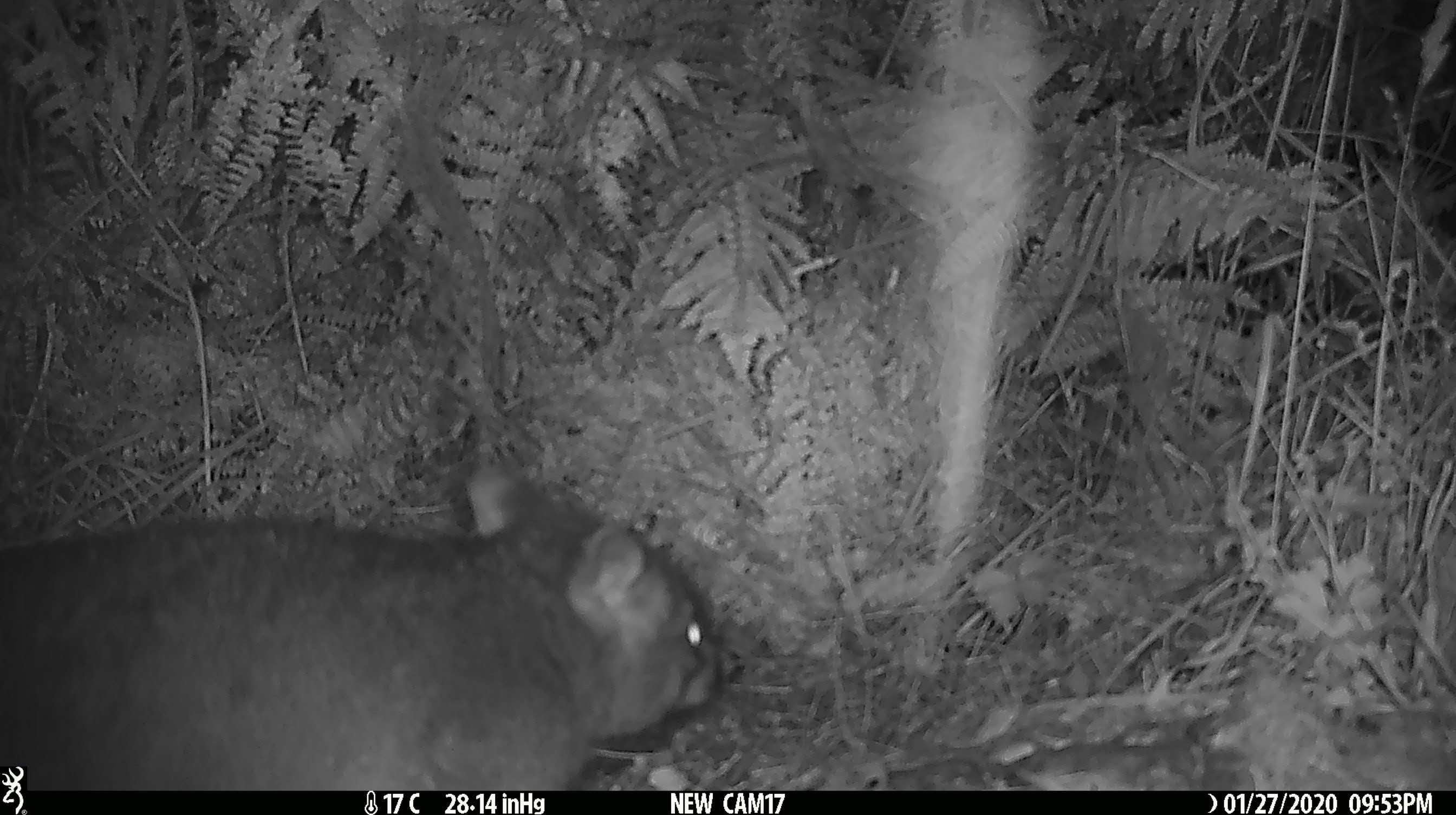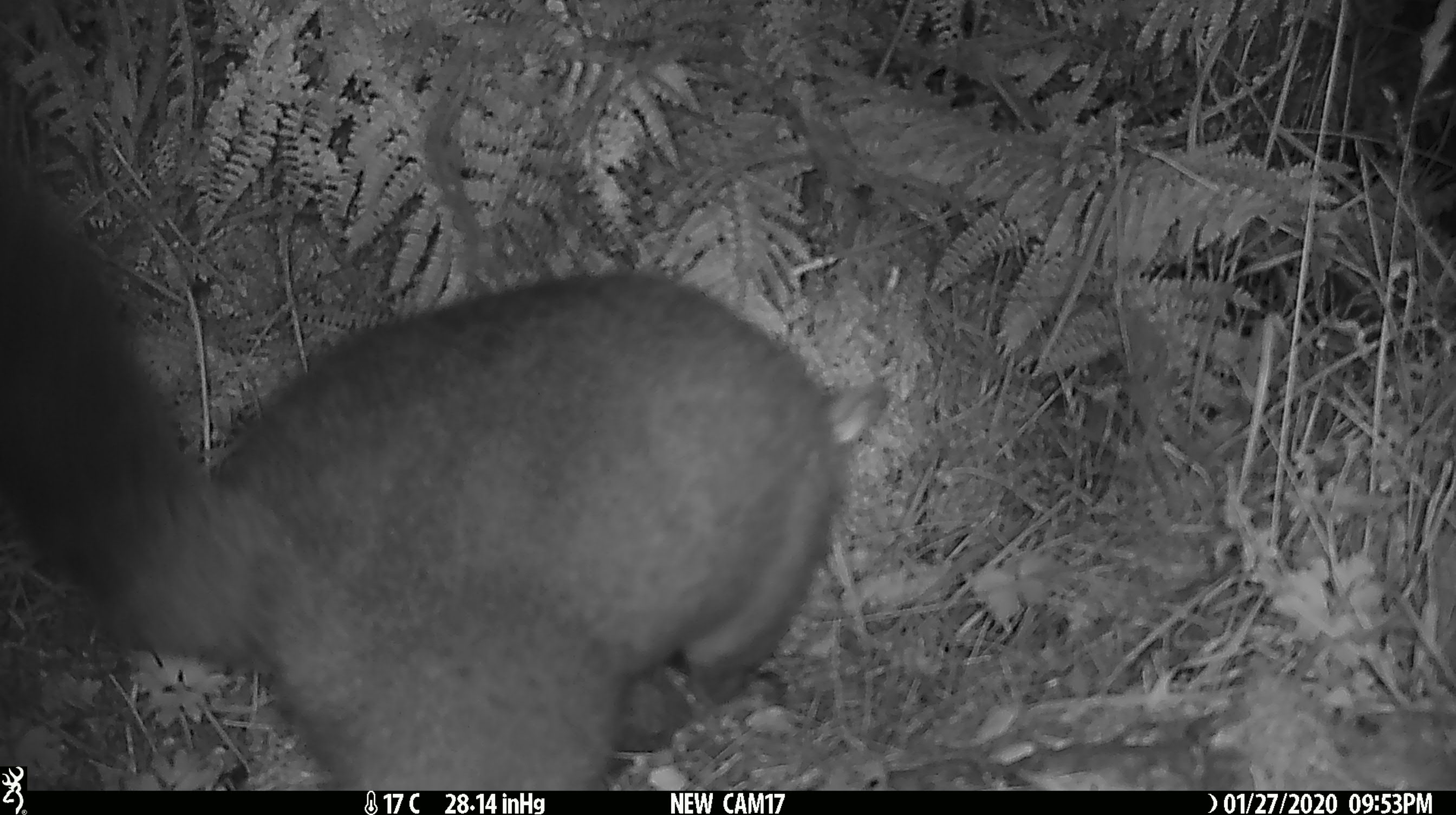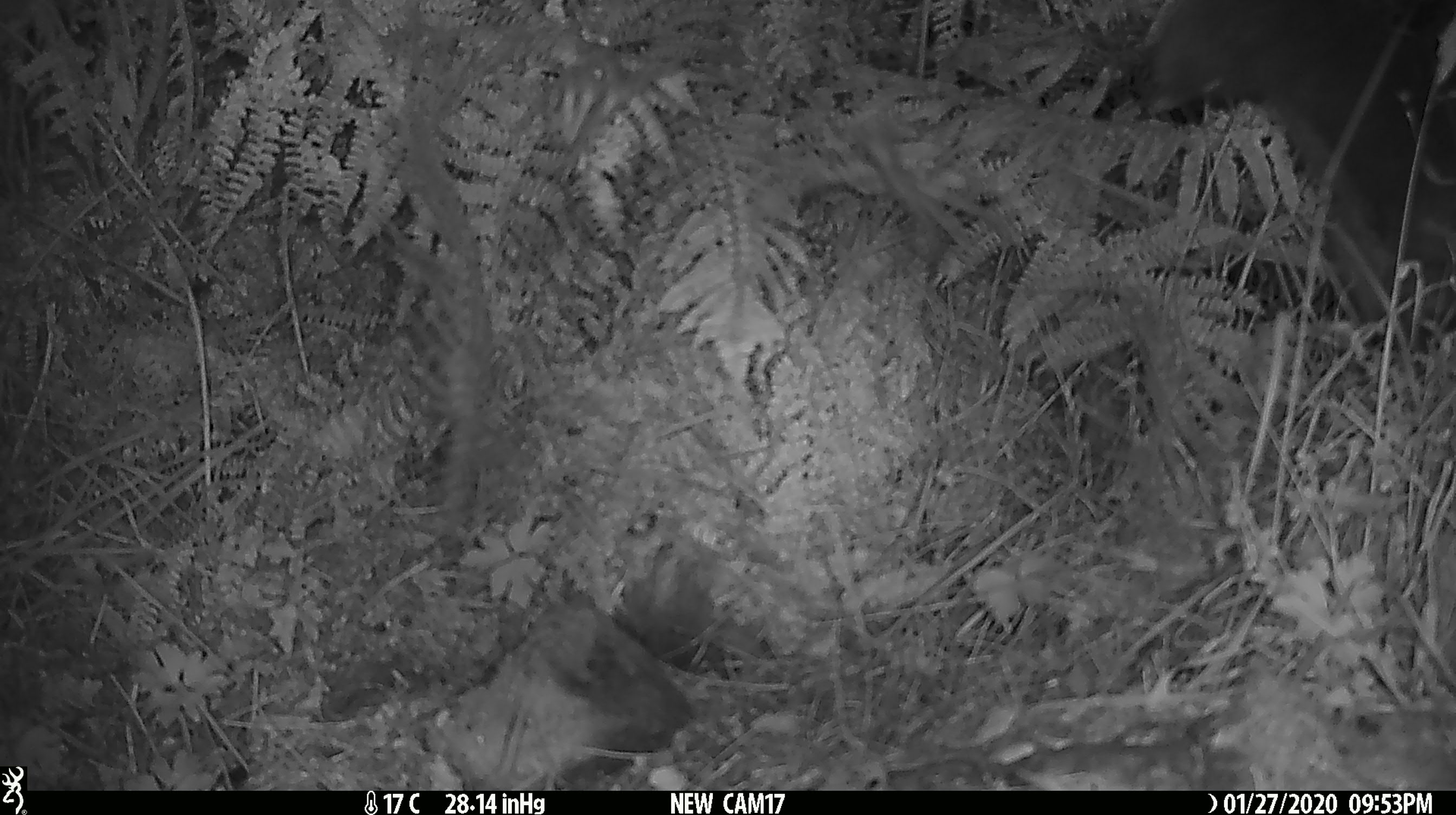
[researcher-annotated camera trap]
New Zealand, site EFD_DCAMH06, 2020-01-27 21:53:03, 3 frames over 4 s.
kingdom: Animalia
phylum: Chordata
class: Mammalia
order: Diprotodontia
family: Phalangeridae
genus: Trichosurus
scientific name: Trichosurus vulpecula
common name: common brushtail possum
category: possum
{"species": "possum (common brushtail possum) (Trichosurus vulpecula)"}